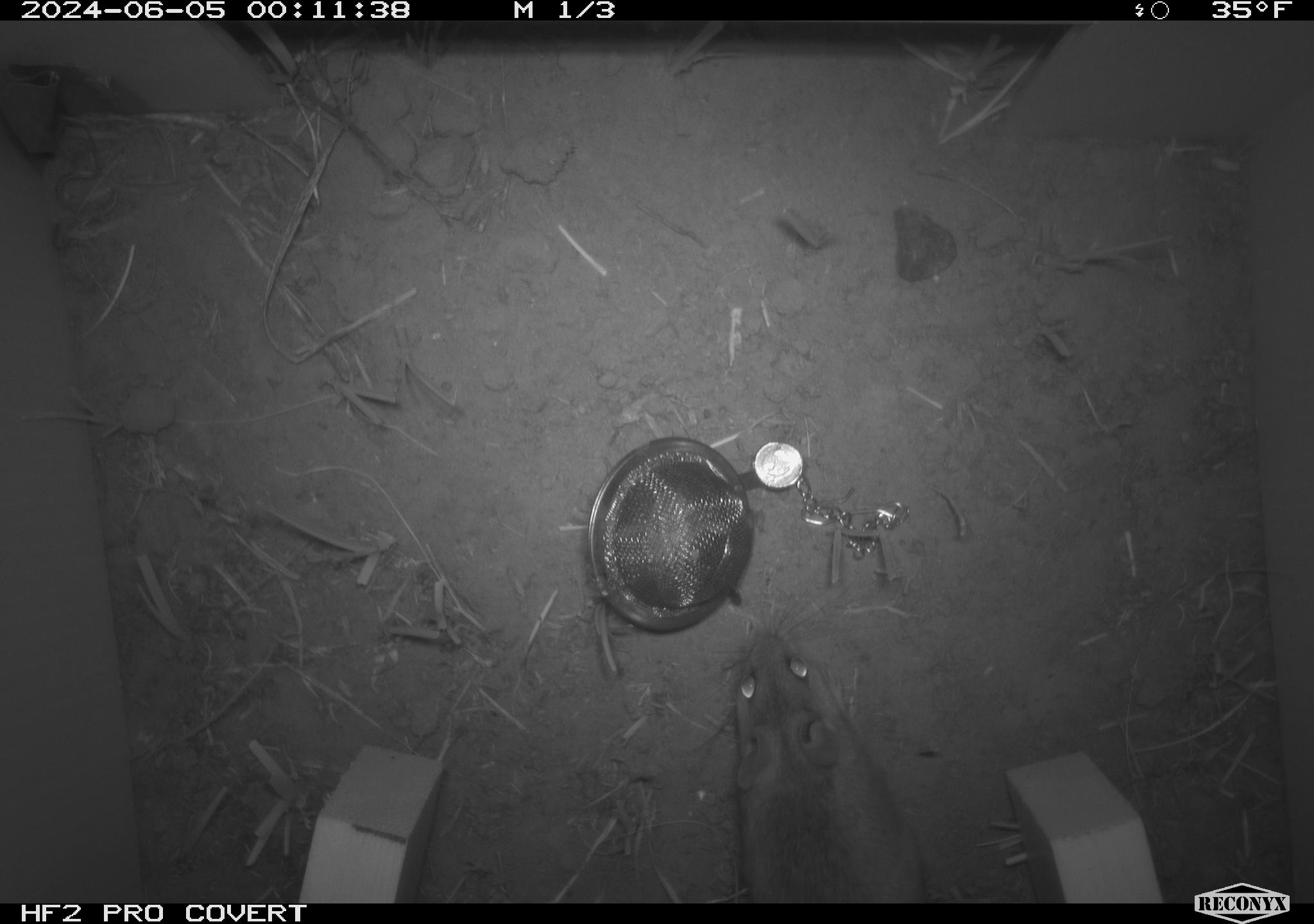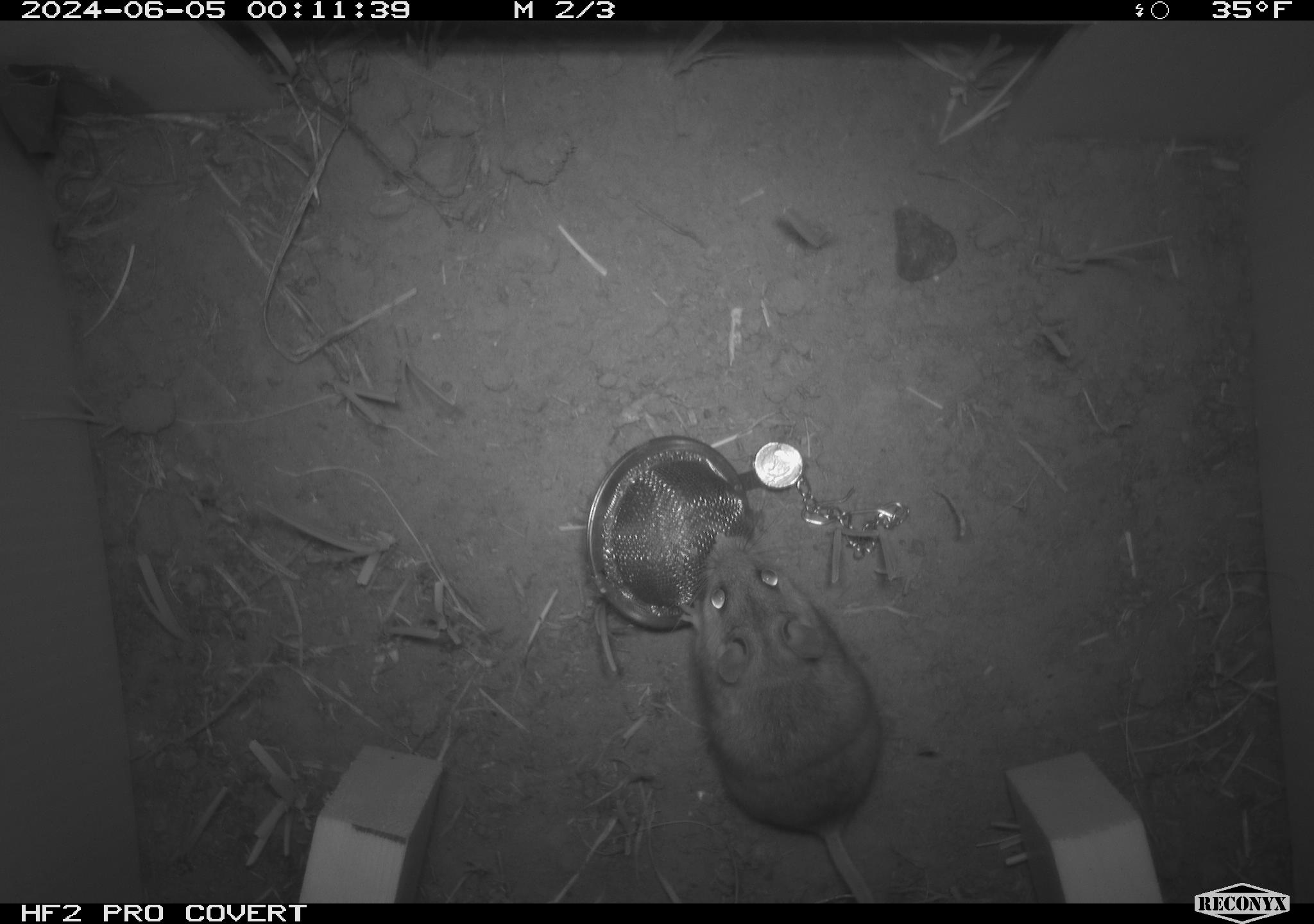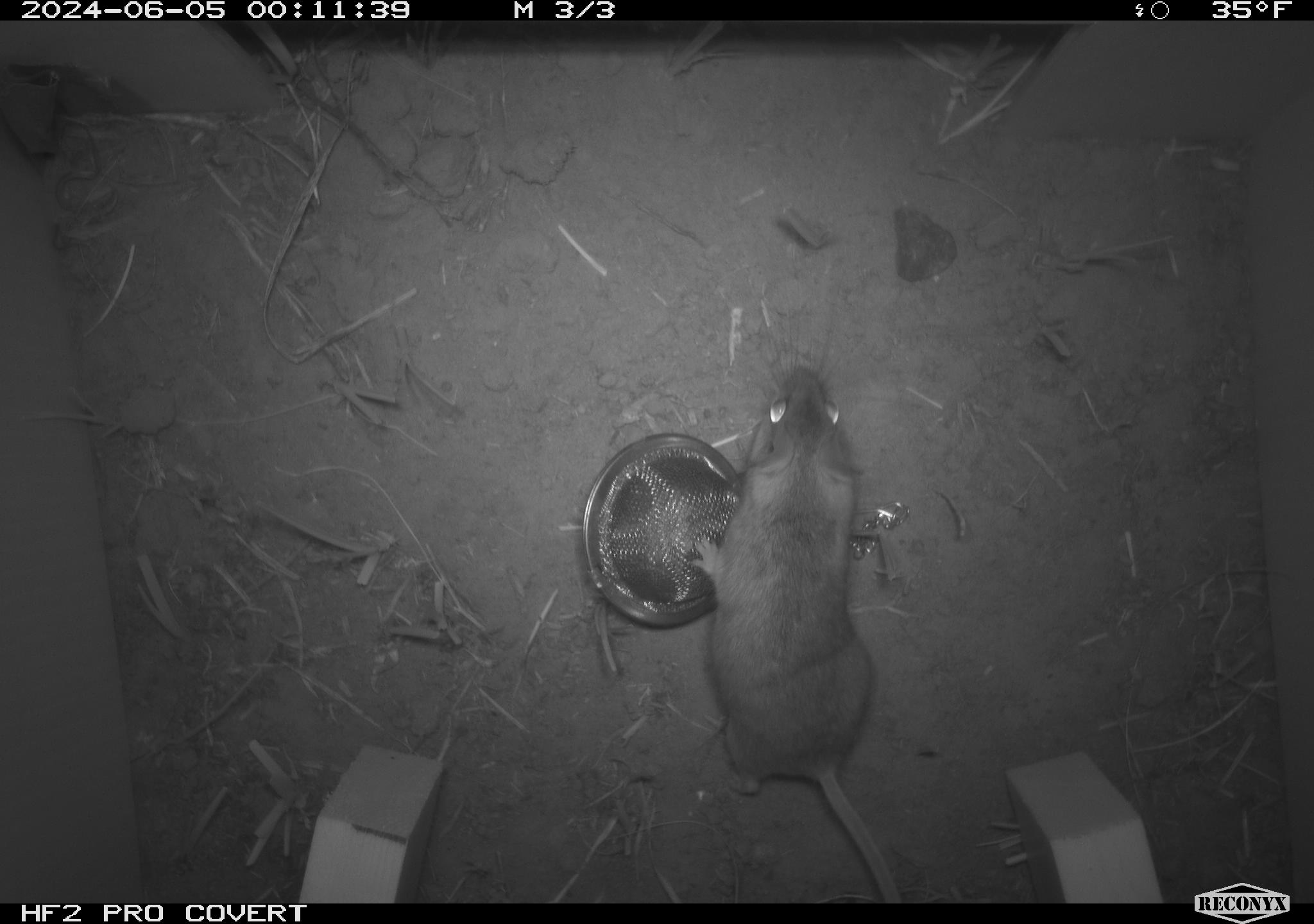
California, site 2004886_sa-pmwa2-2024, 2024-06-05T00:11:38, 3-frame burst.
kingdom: Animalia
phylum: Chordata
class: Mammalia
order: Rodentia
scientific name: Rodentia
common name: mouse species